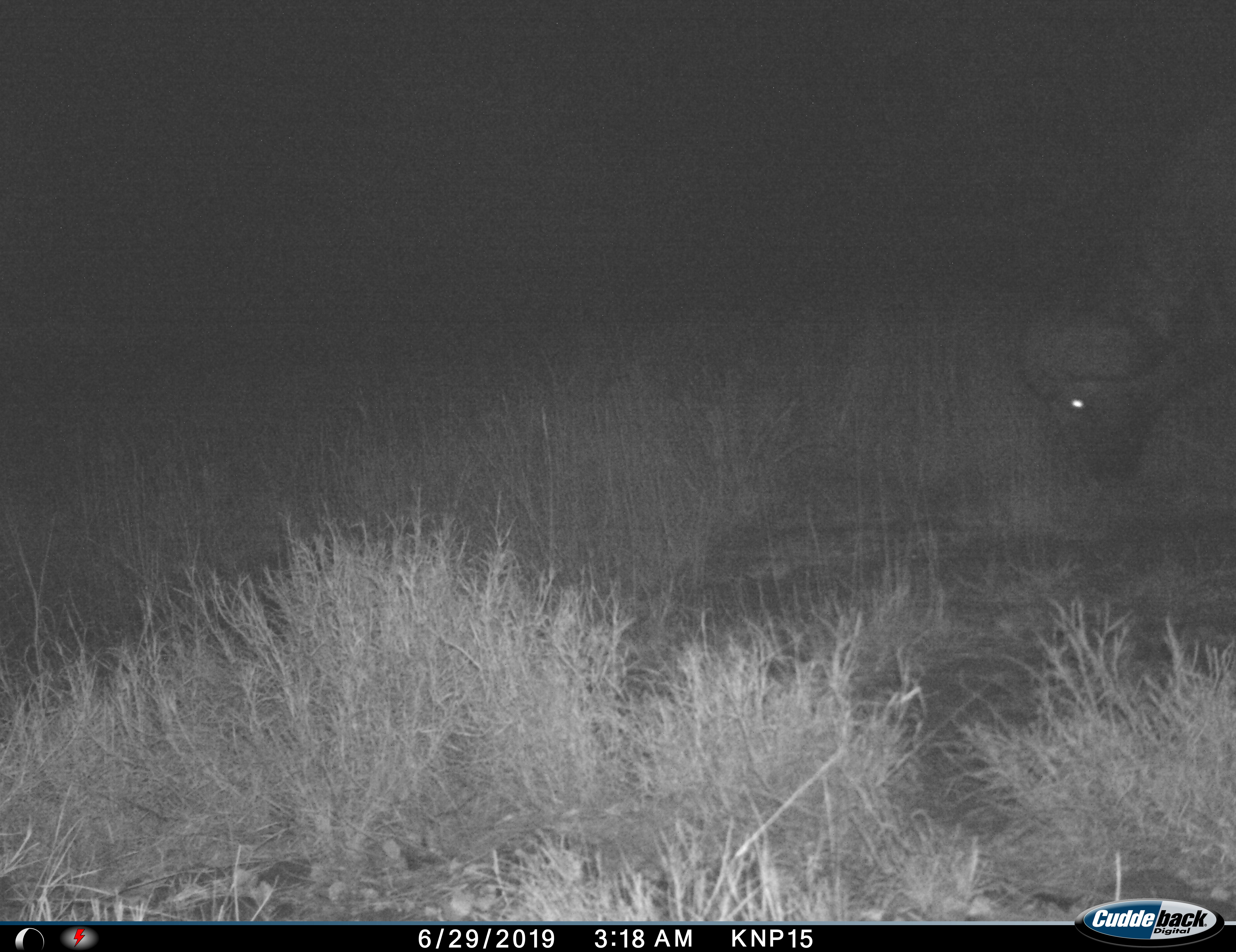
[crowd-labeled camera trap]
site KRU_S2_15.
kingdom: Animalia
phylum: Chordata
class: Mammalia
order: Artiodactyla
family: Bovidae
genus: Syncerus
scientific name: Syncerus caffer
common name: african buffalo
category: buffalo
Buffalo (african buffalo) (Syncerus caffer), count 1. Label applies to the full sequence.